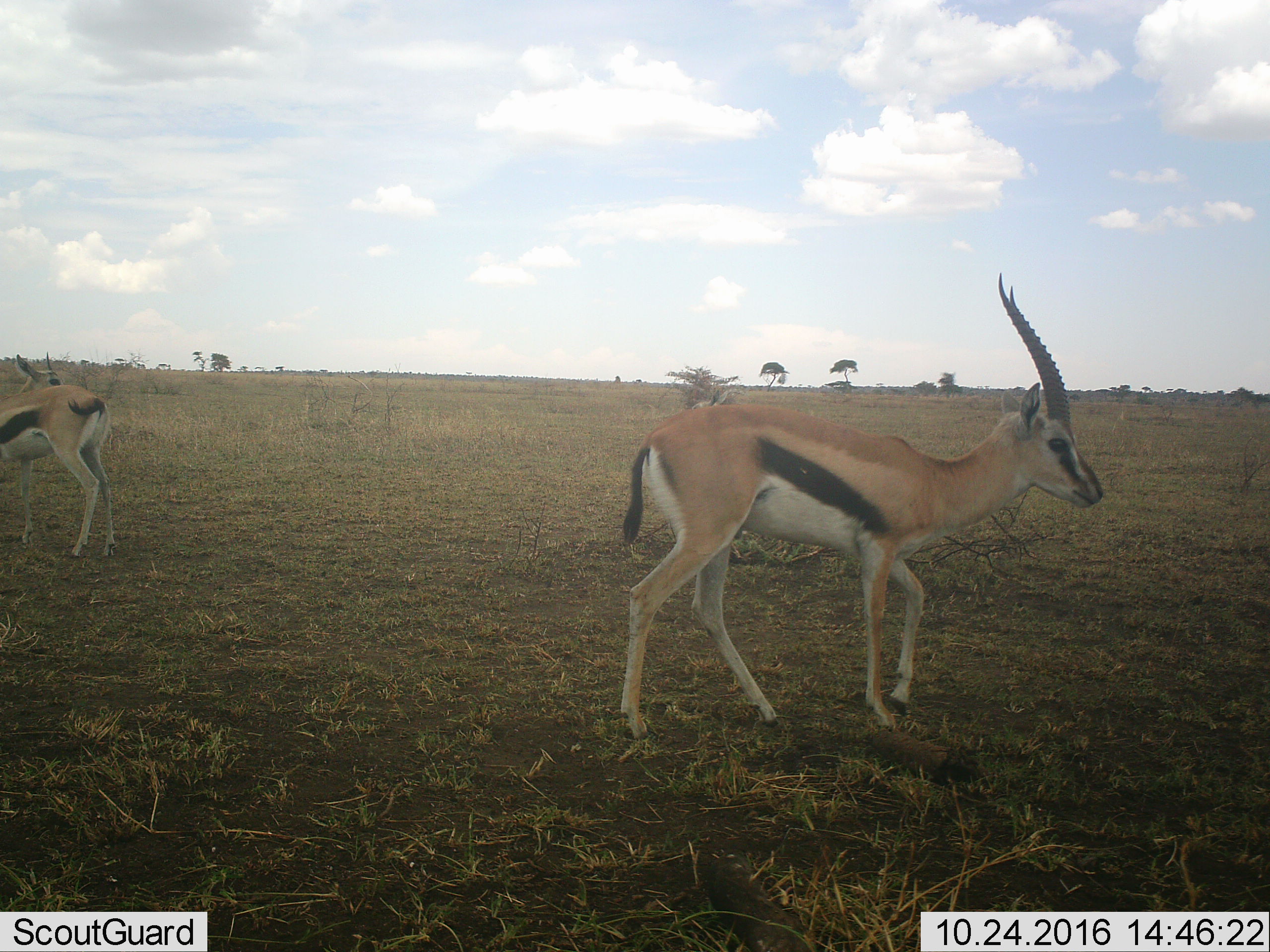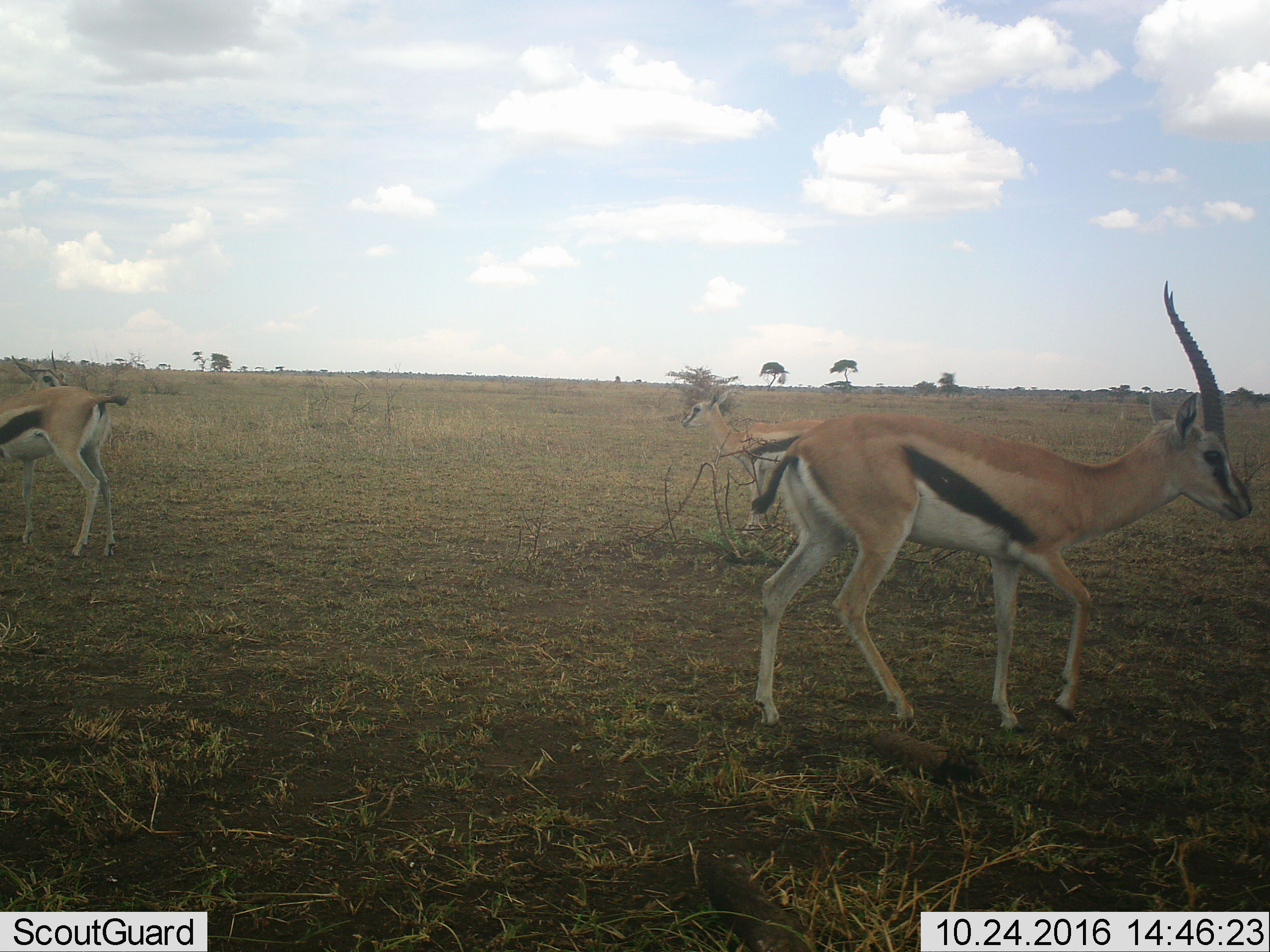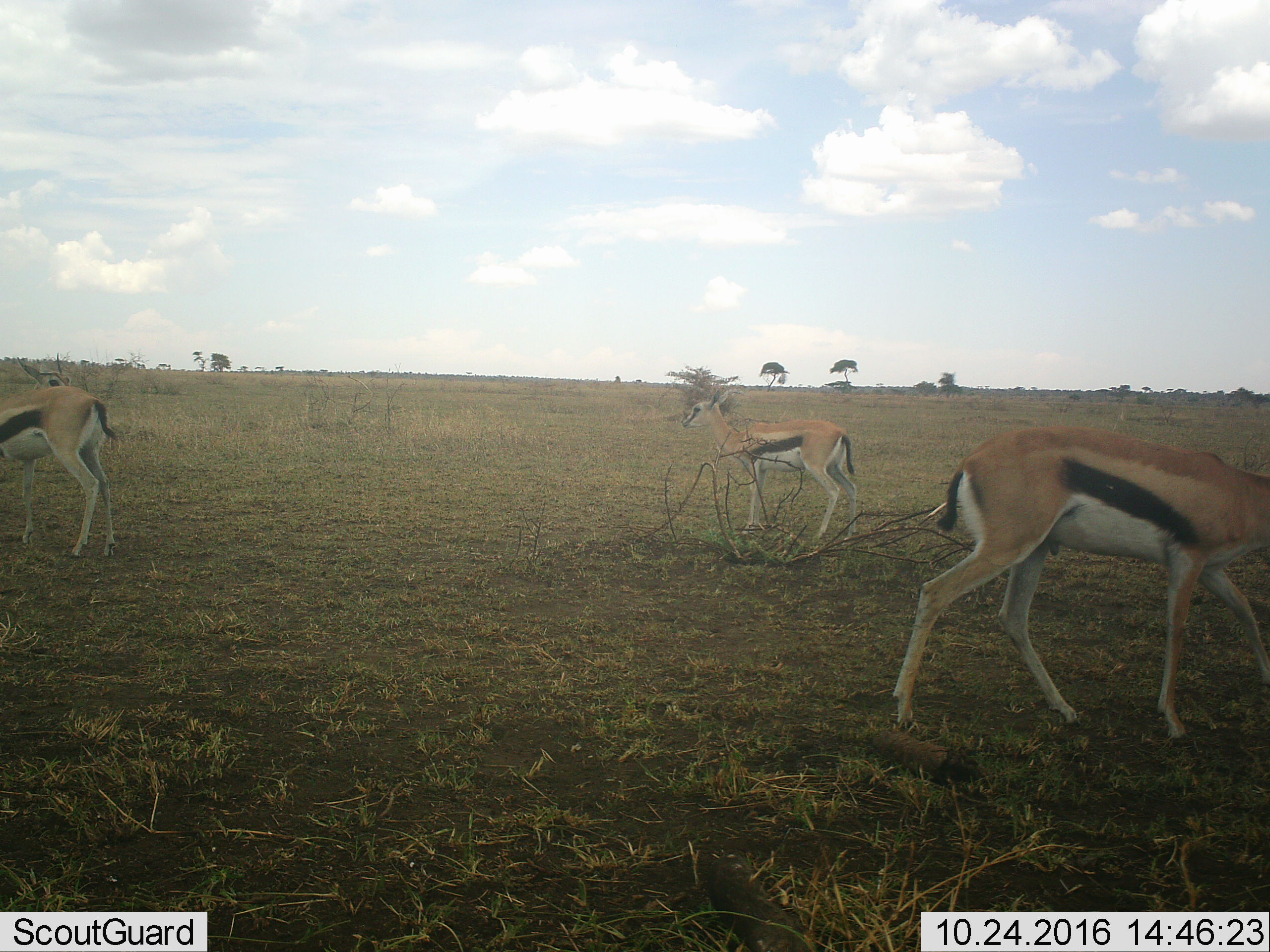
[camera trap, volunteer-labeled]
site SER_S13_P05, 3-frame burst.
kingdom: Animalia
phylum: Chordata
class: Mammalia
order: Artiodactyla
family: Bovidae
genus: Eudorcas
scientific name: Eudorcas thomsonii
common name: thomson's gazelle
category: gazellethomsons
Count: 3.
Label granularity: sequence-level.